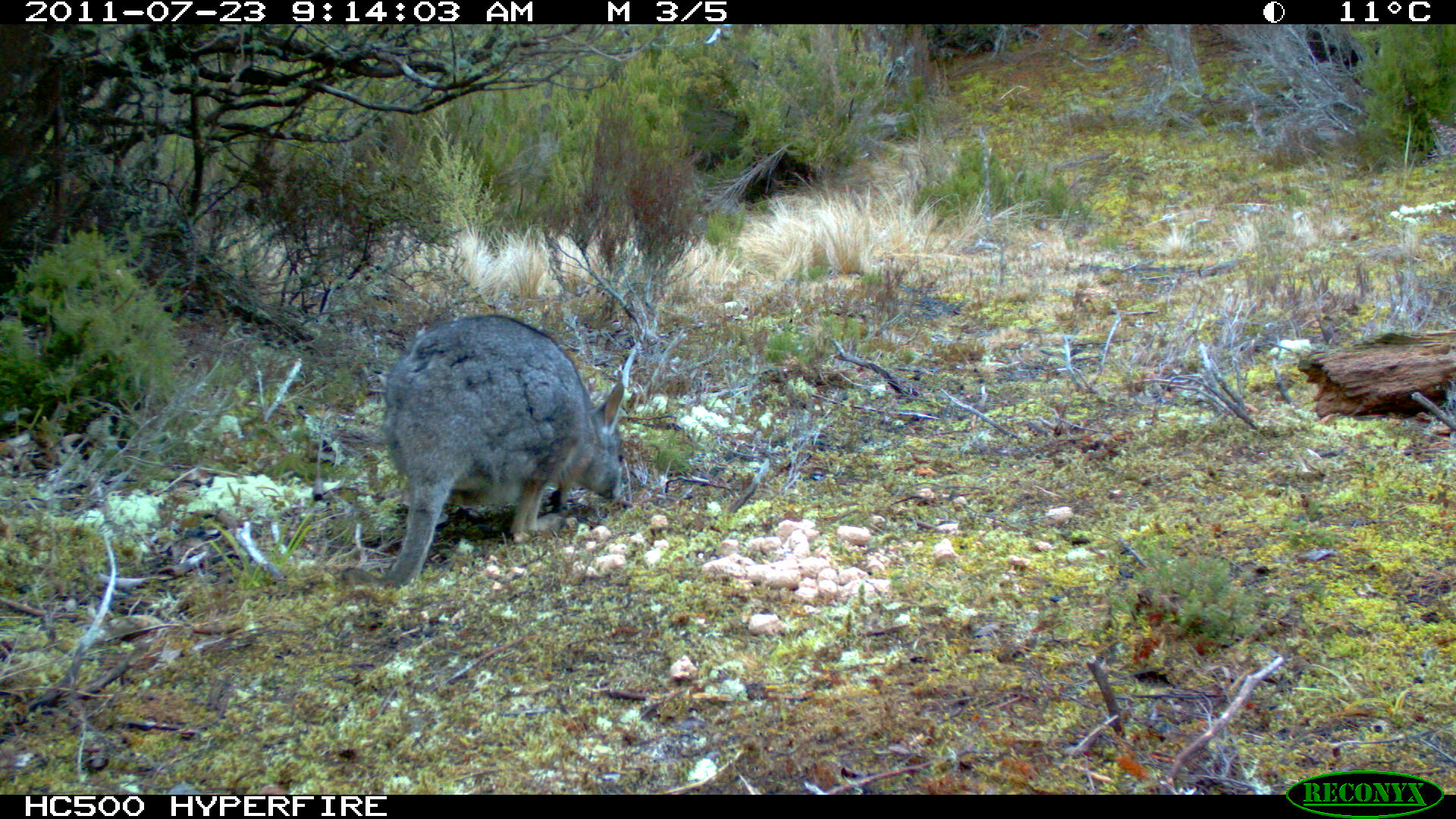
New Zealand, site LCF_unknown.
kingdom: Animalia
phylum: Chordata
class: Mammalia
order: Diprotodontia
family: Macropodidae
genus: Notamacropus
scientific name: Notamacropus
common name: wallaby